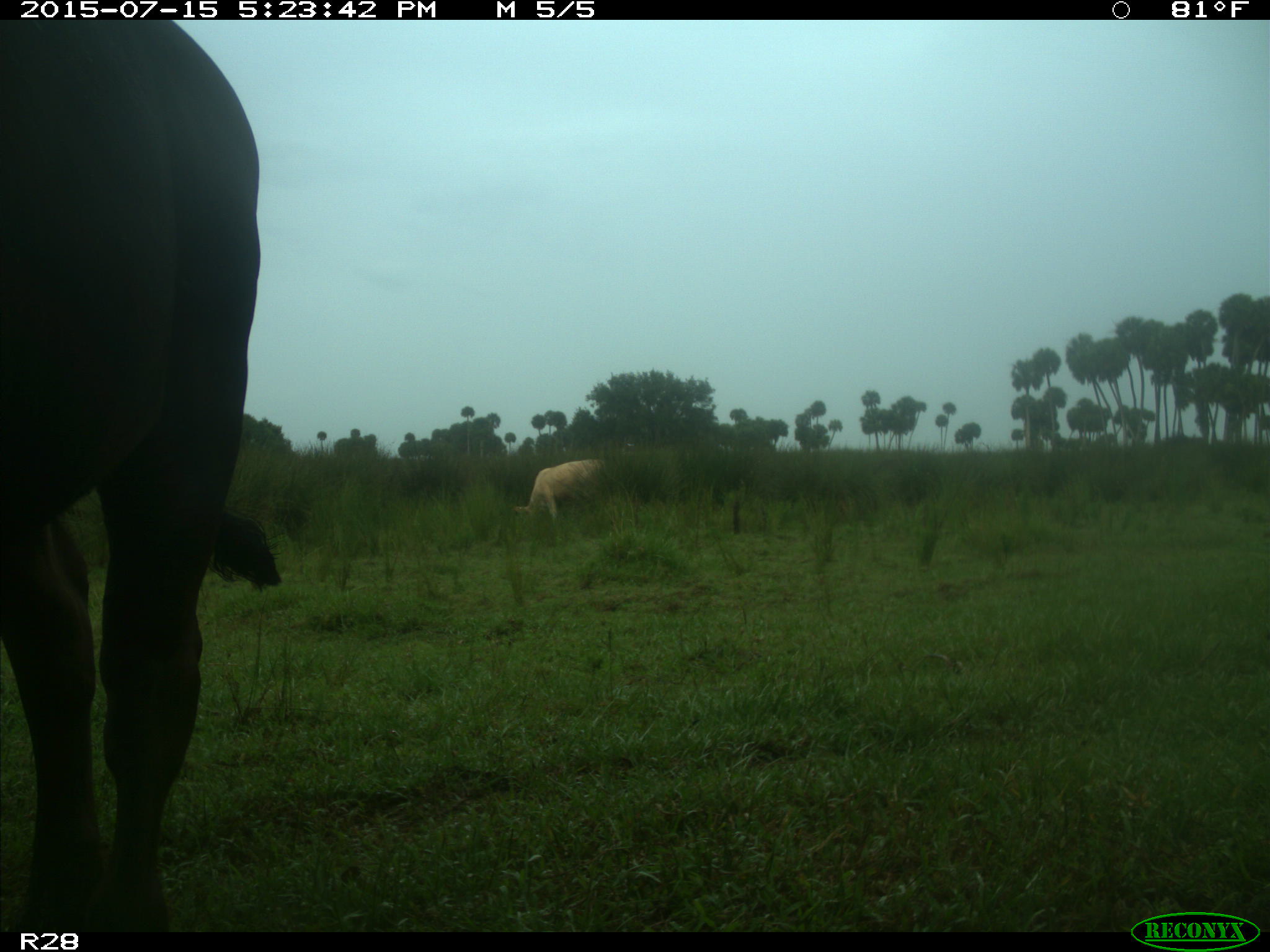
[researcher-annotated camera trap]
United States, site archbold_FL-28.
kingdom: Animalia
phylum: Chordata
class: Mammalia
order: Artiodactyla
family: Bovidae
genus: Bos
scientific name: Bos taurus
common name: domestic cow